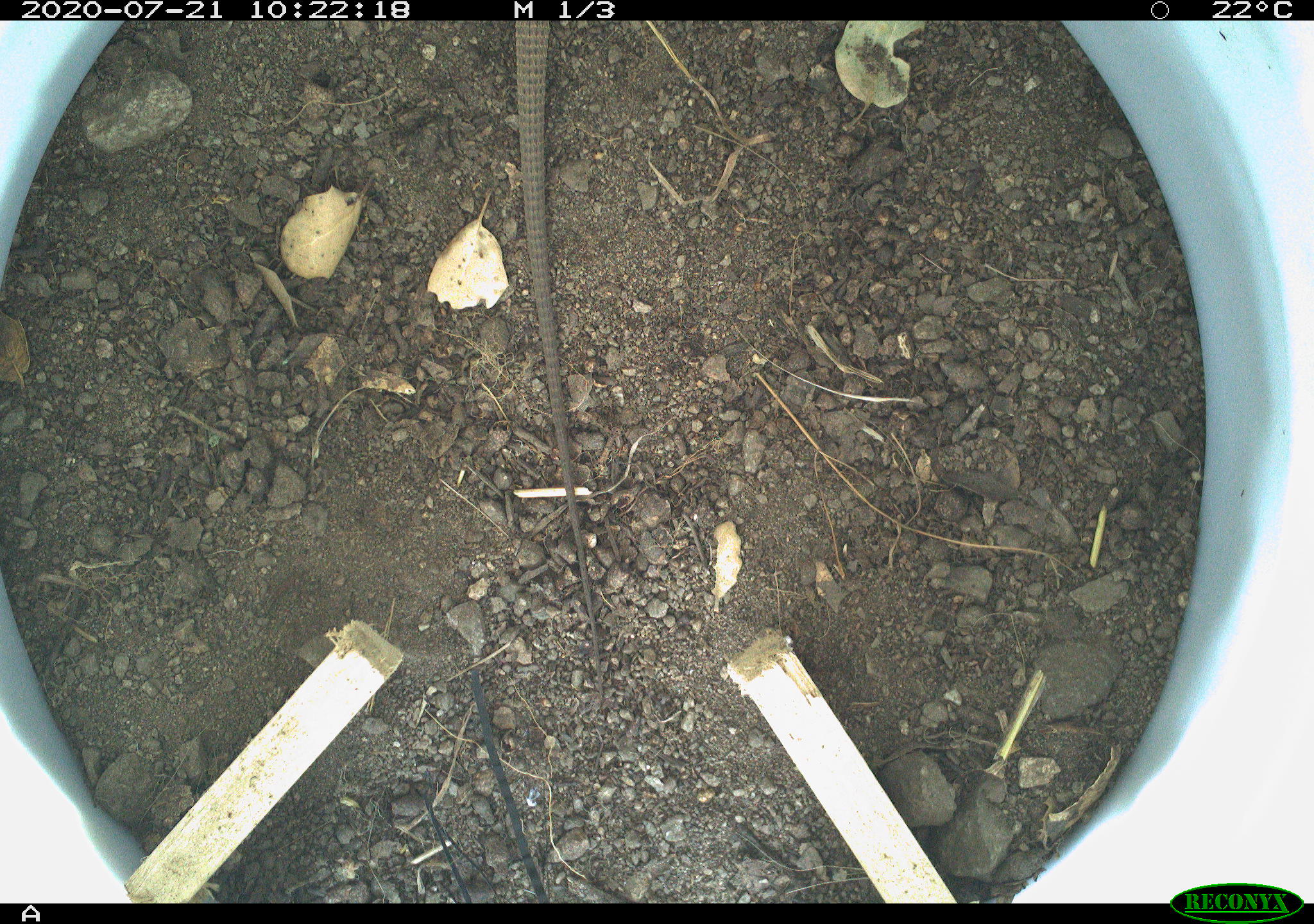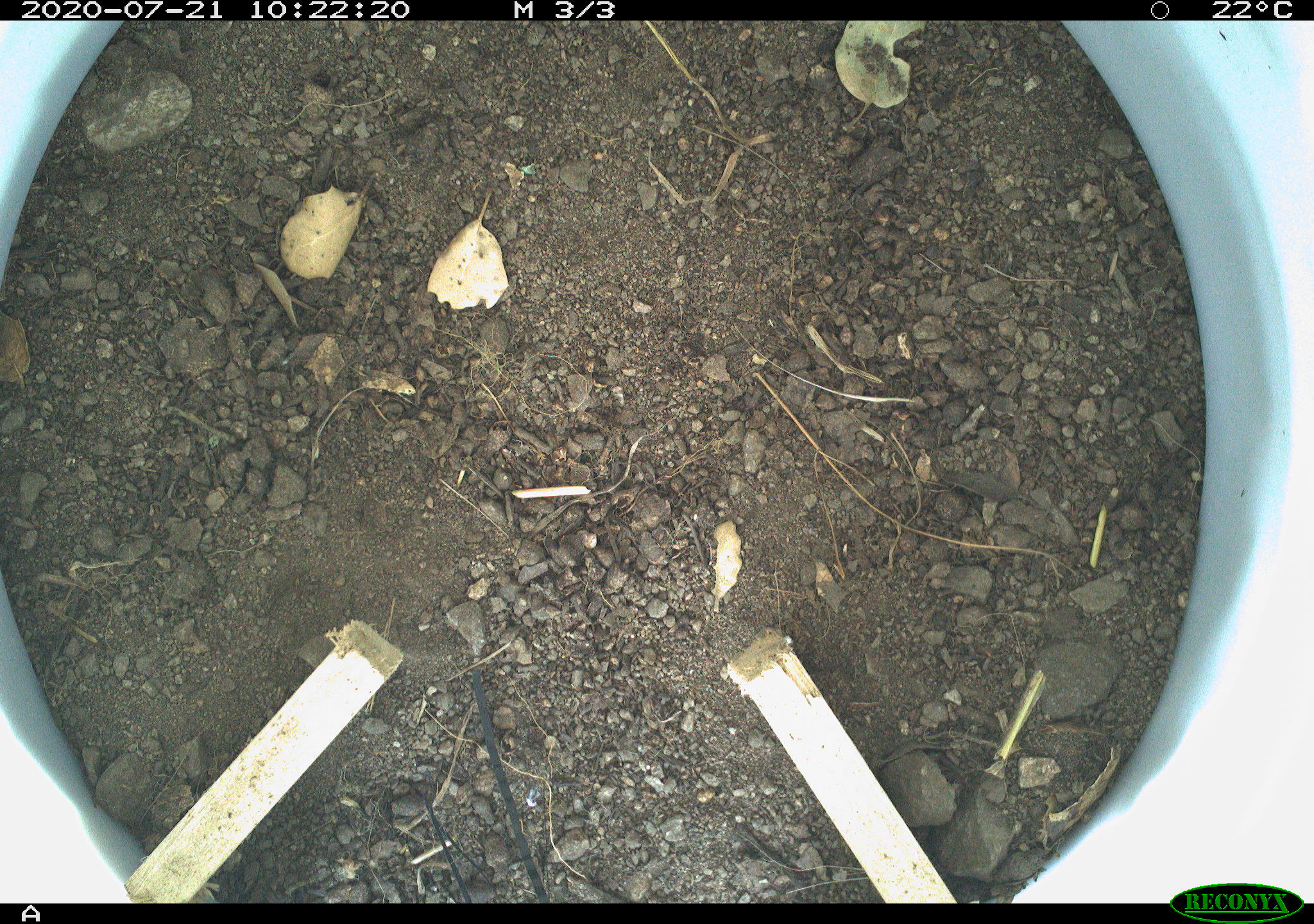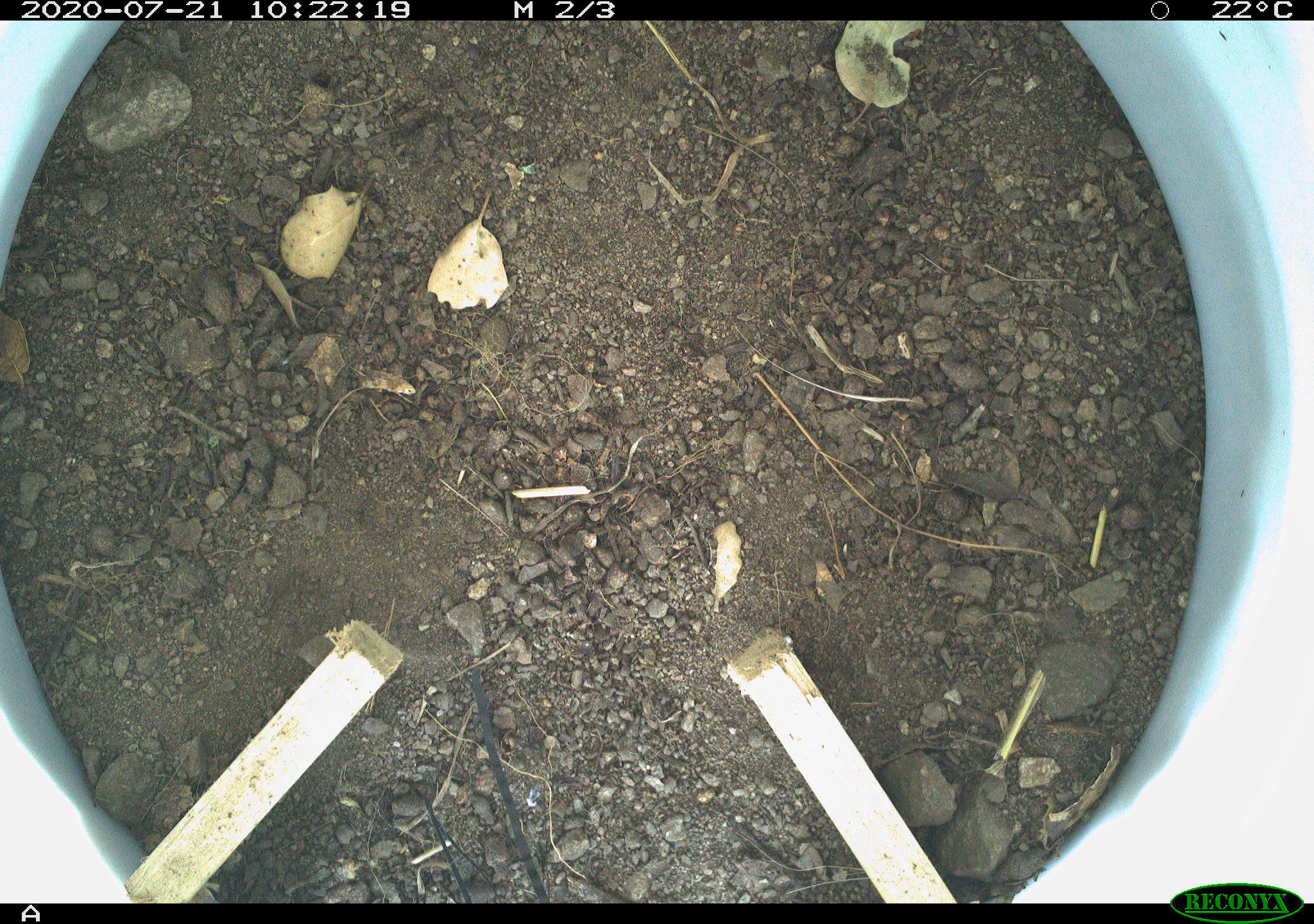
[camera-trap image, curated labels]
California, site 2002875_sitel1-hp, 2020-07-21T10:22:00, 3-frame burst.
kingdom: Animalia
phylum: Chordata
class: Reptilia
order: Squamata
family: Teiidae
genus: Aspidoscelis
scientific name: Aspidoscelis tigris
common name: western whiptail